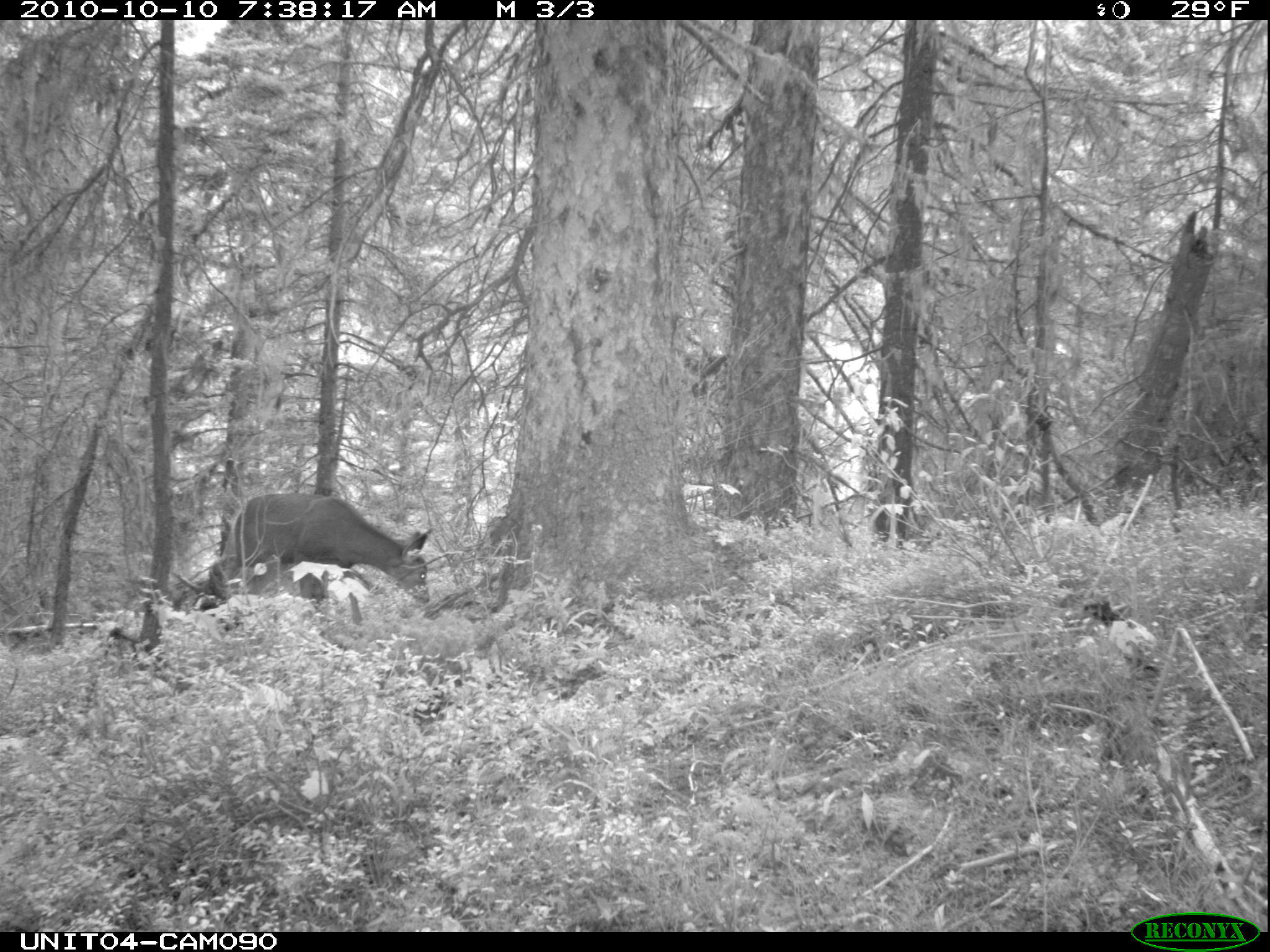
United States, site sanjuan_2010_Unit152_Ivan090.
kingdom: Animalia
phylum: Chordata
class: Mammalia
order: Artiodactyla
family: Cervidae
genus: Odocoileus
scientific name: Odocoileus hemionus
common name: mule deer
Odocoileus hemionus (mule deer).